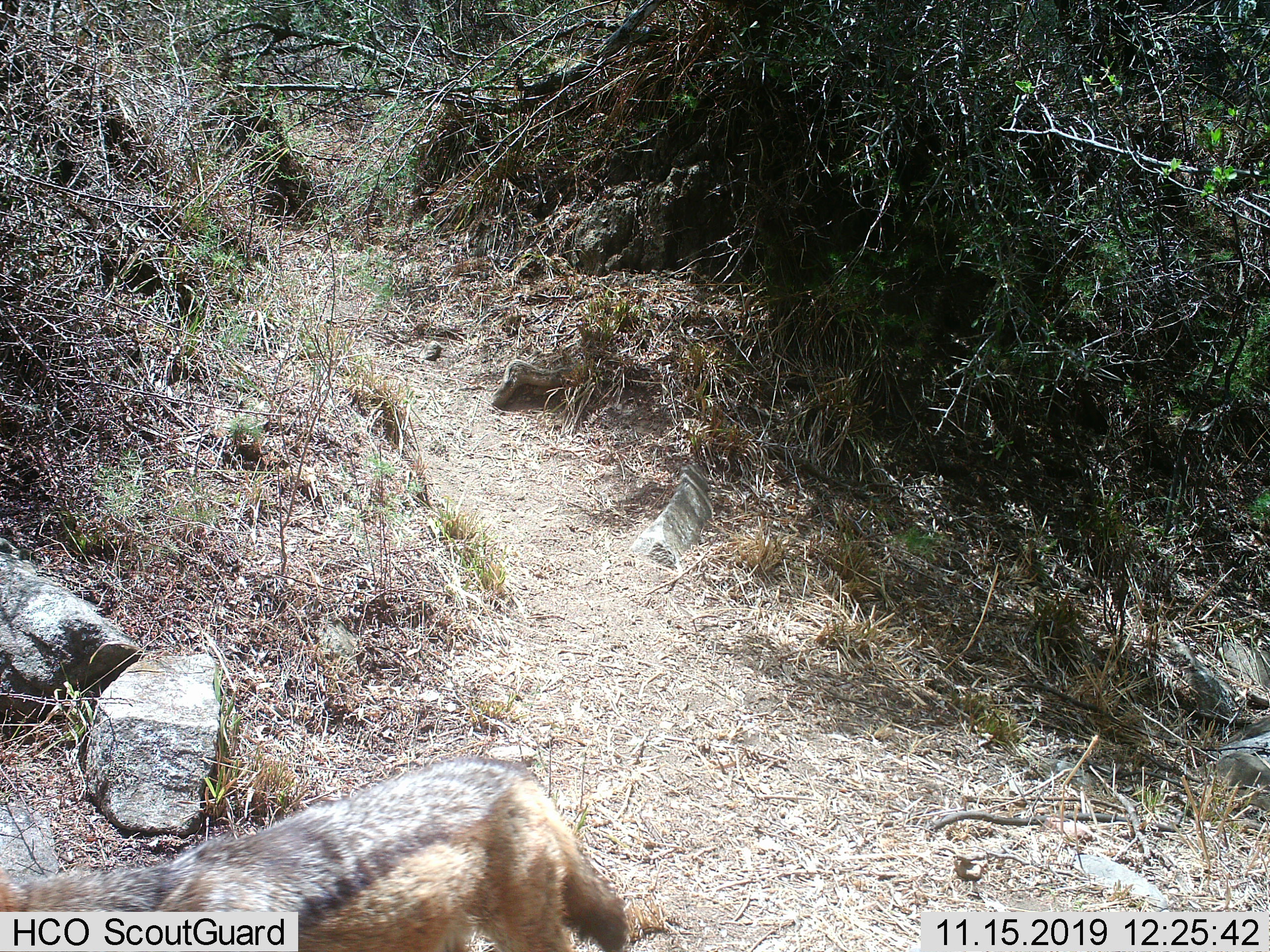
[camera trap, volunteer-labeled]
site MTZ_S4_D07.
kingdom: Animalia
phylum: Chordata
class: Mammalia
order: Carnivora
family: Canidae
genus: Lupulella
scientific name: Lupulella mesomelas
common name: black-backed jackal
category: jackalblackbacked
Jackalblackbacked (black-backed jackal) (Lupulella mesomelas), count 1. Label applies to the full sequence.